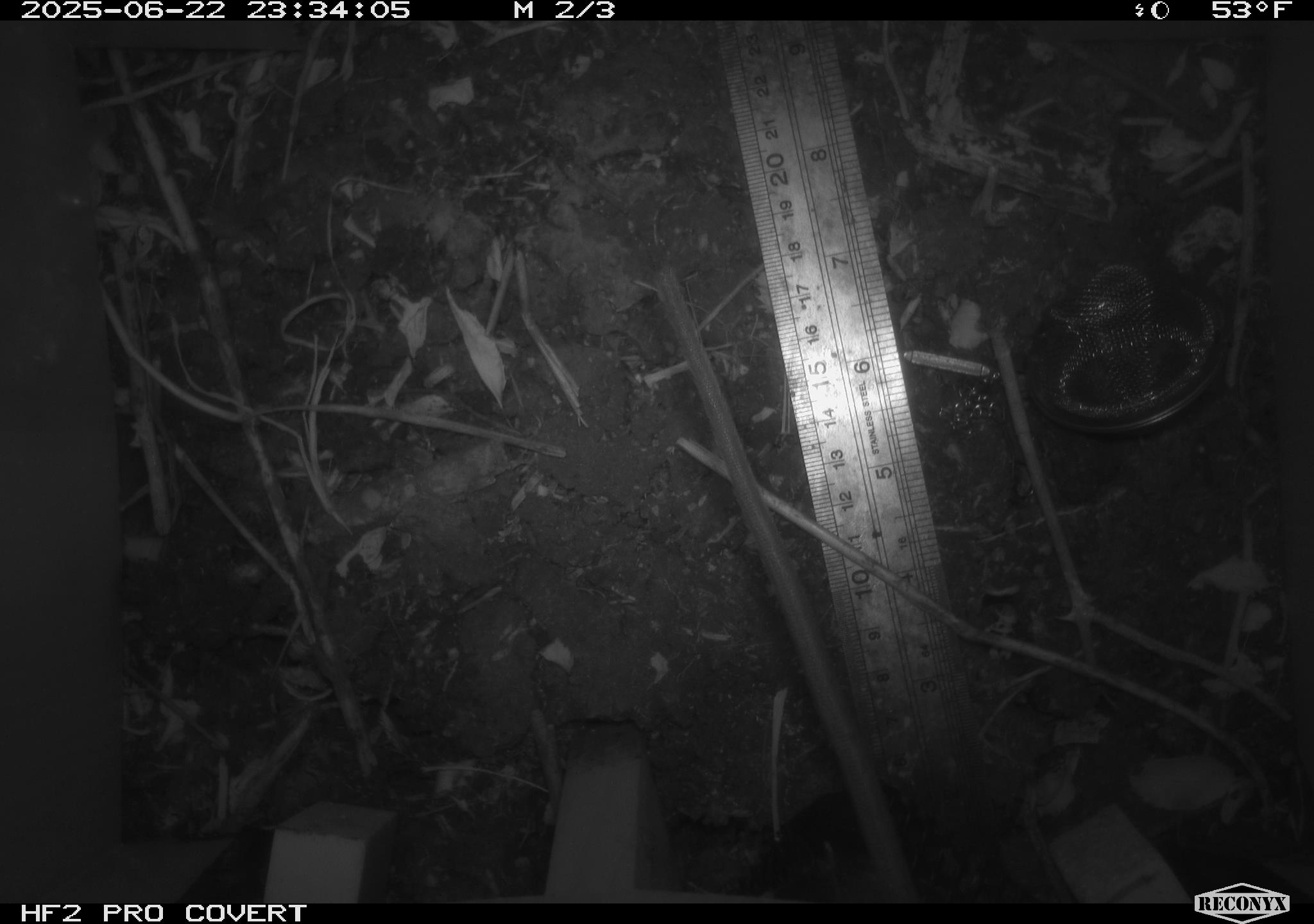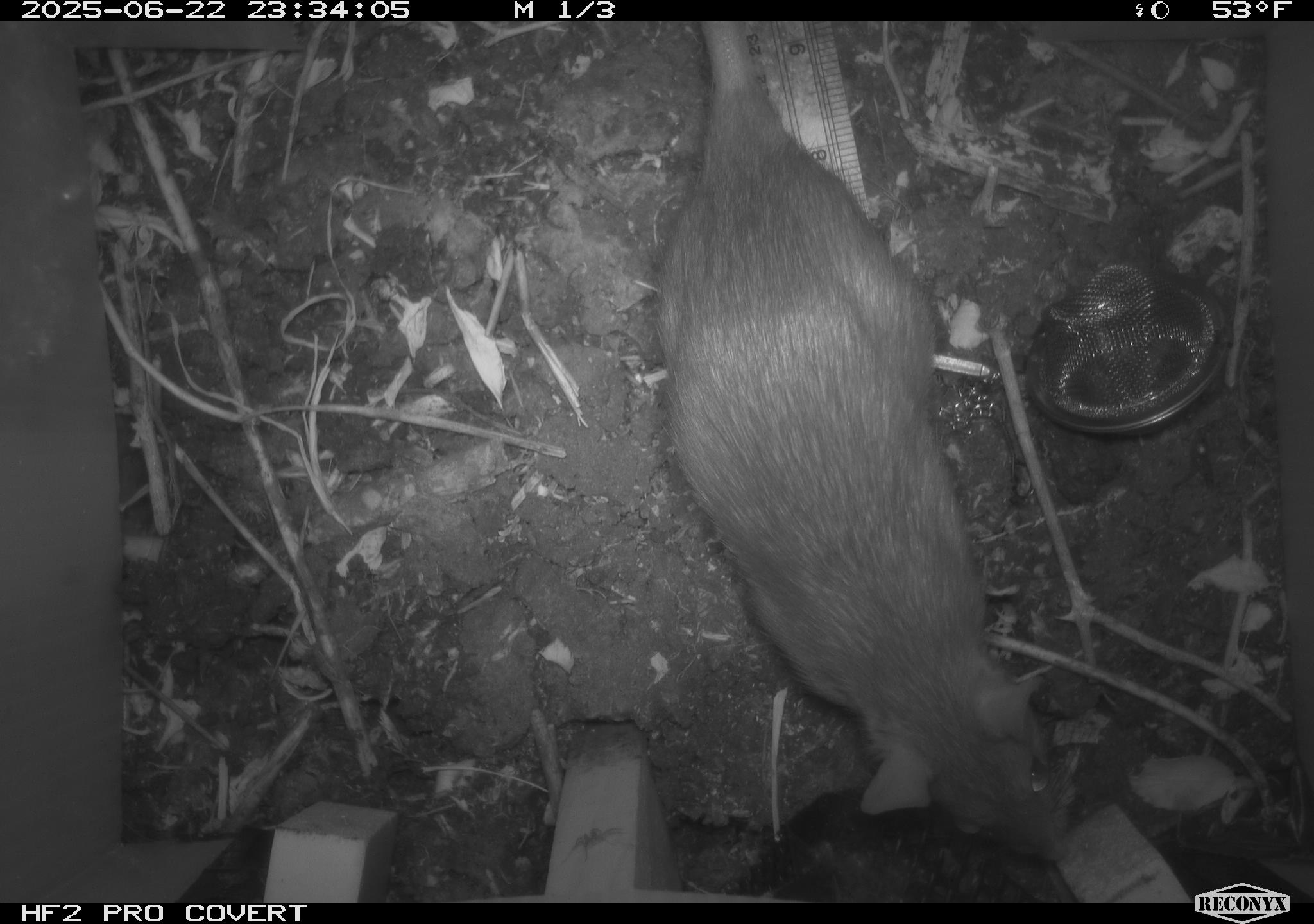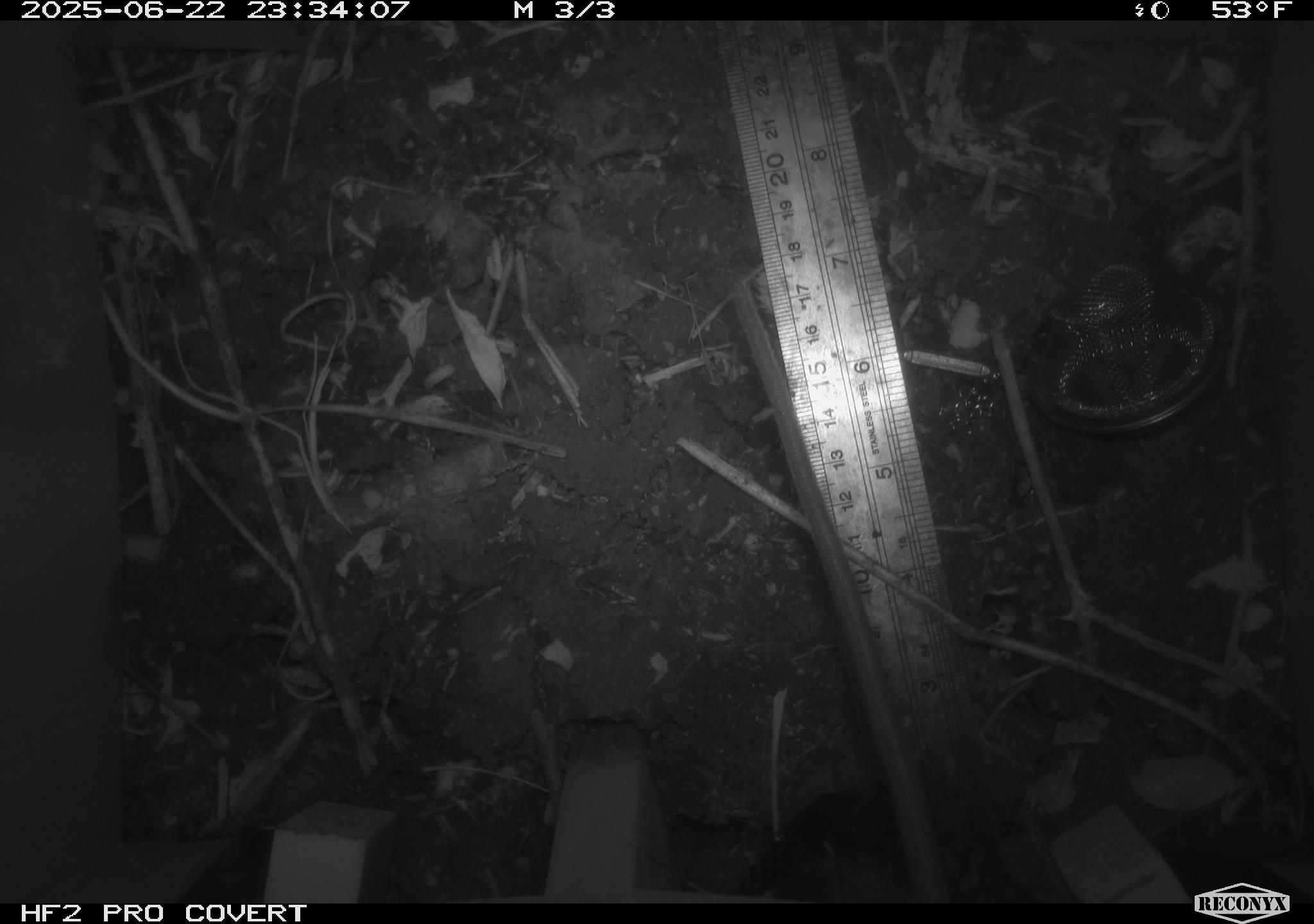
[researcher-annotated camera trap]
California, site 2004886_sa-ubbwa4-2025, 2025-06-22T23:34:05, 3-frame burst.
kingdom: Animalia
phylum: Chordata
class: Mammalia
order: Rodentia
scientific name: Rodentia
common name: rodent